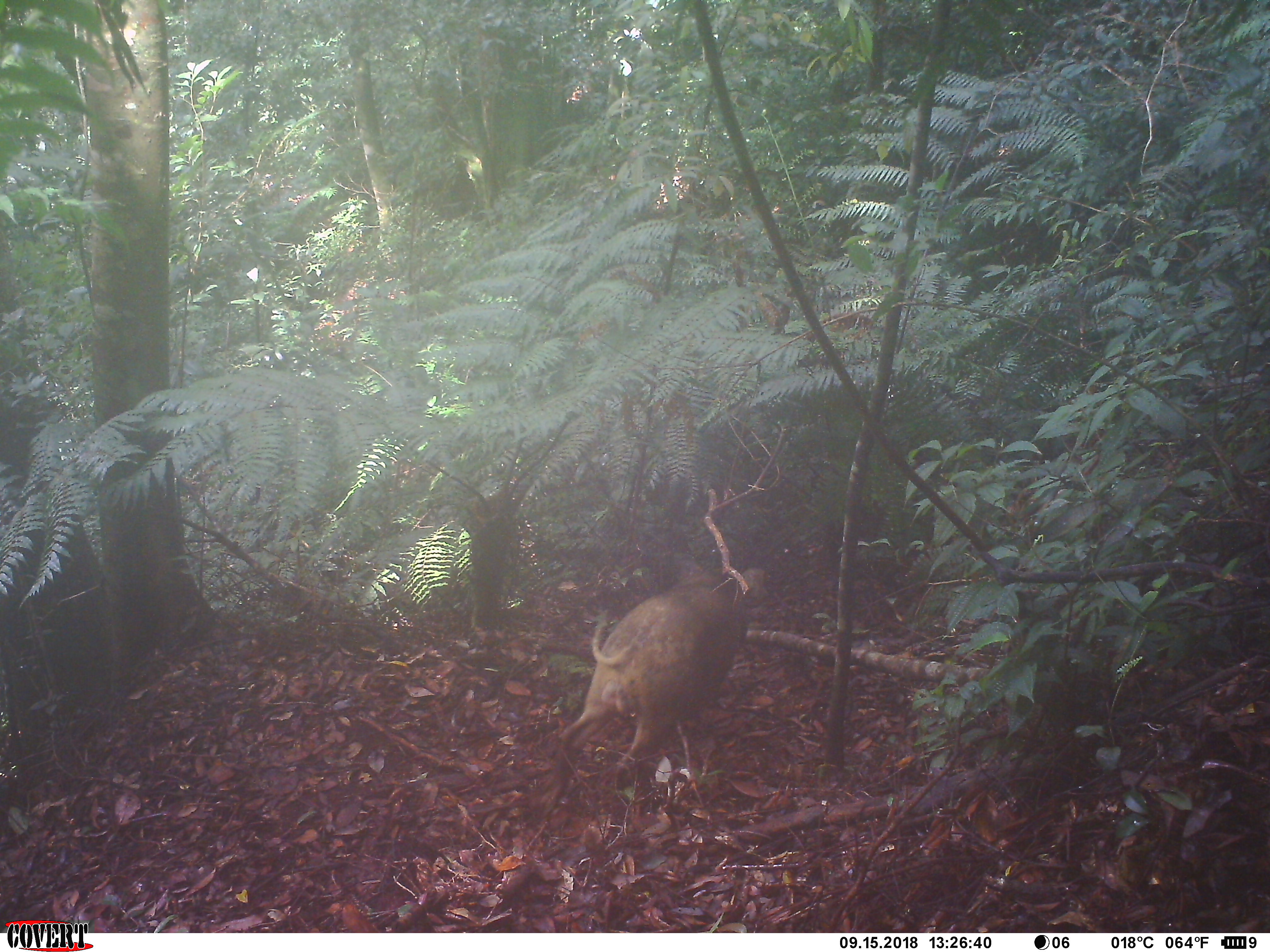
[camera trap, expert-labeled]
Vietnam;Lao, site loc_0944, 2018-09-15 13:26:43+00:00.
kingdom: Animalia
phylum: Chordata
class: Mammalia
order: Artiodactyla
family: Suidae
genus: Sus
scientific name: Sus scrofa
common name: eurasian wild pig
Eurasian wild pig (Sus scrofa). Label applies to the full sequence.